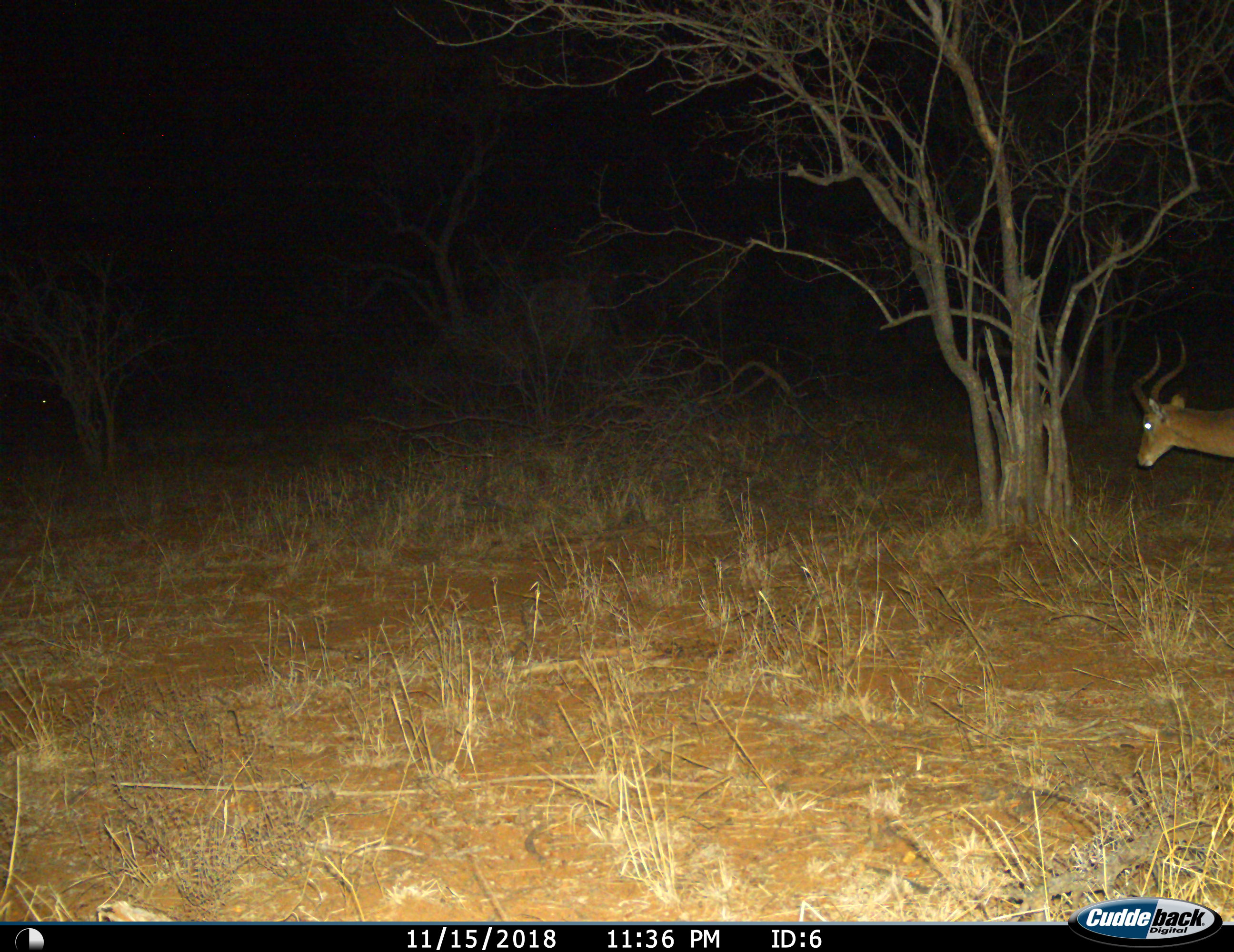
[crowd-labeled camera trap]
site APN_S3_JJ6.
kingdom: Animalia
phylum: Chordata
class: Mammalia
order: Artiodactyla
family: Bovidae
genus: Aepyceros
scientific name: Aepyceros melampus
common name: impala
Impala (Aepyceros melampus), count 1. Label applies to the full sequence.